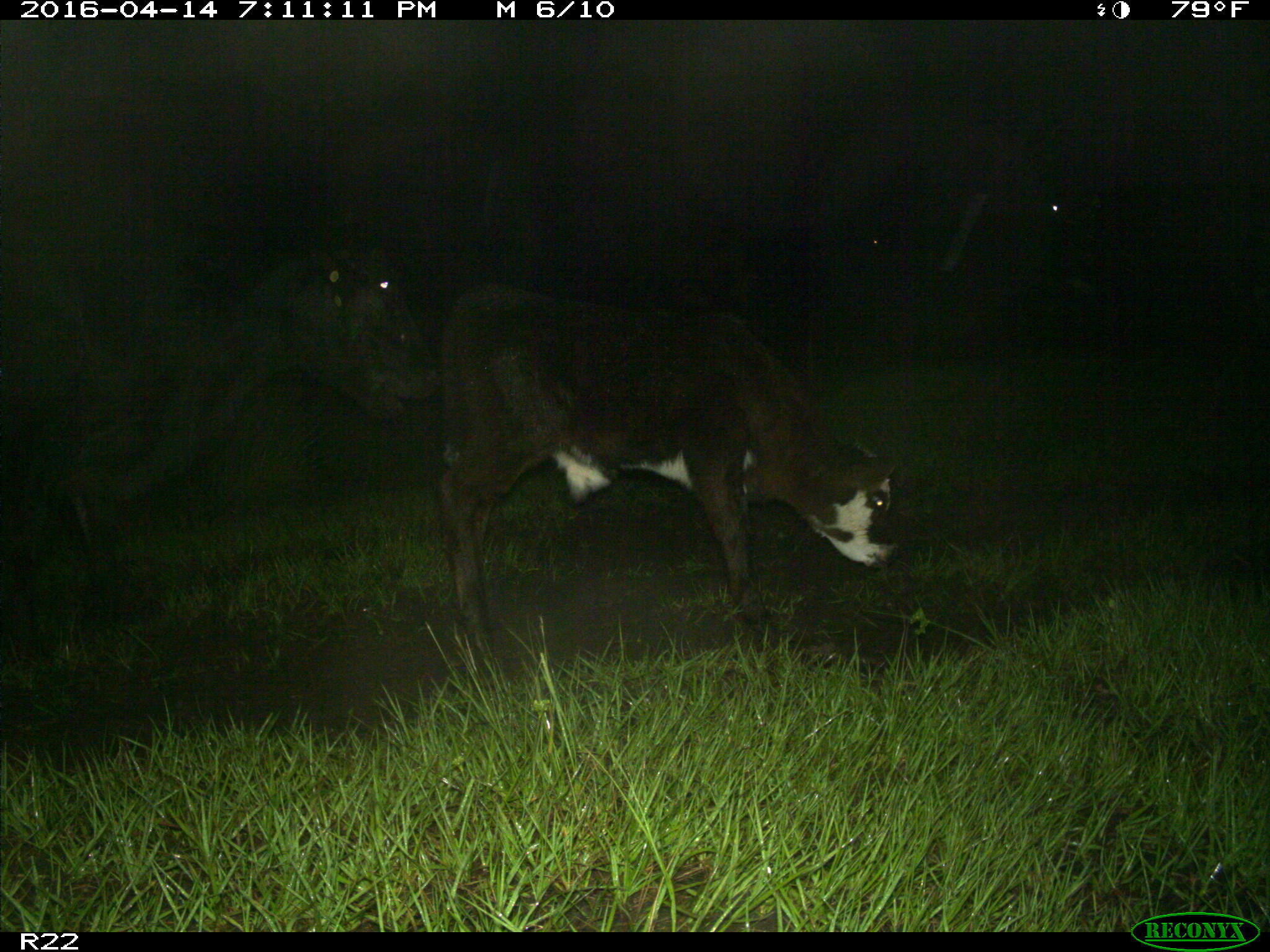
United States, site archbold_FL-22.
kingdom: Animalia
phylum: Chordata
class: Mammalia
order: Artiodactyla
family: Bovidae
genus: Bos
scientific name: Bos taurus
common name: domestic cow